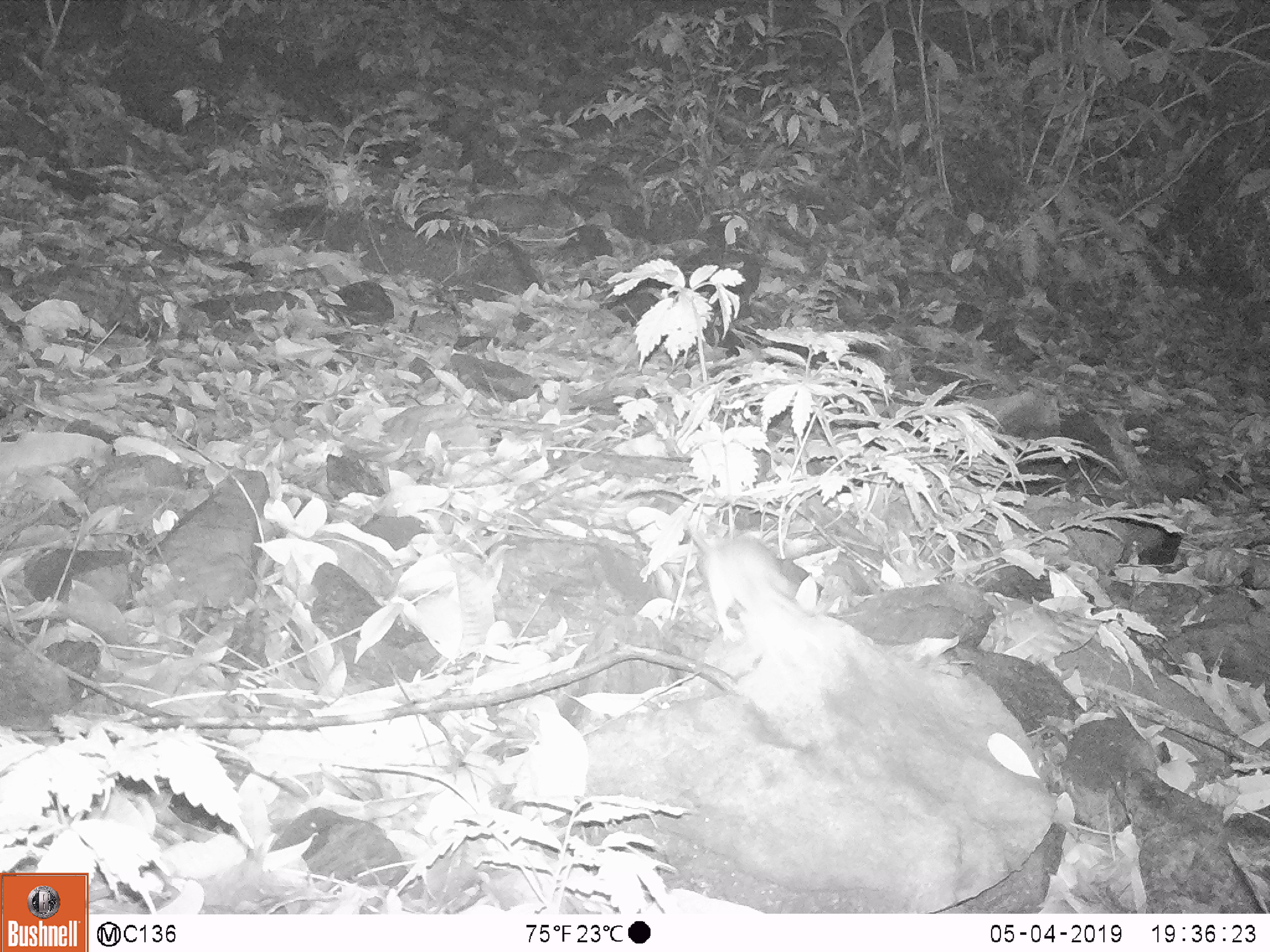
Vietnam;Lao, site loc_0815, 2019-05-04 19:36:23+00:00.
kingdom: Animalia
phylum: Chordata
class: Mammalia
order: Rodentia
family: Muridae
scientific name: Muridae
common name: old-world mice and rats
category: unidentified murid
Unidentified murid (old-world mice and rats) (Muridae). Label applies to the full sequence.